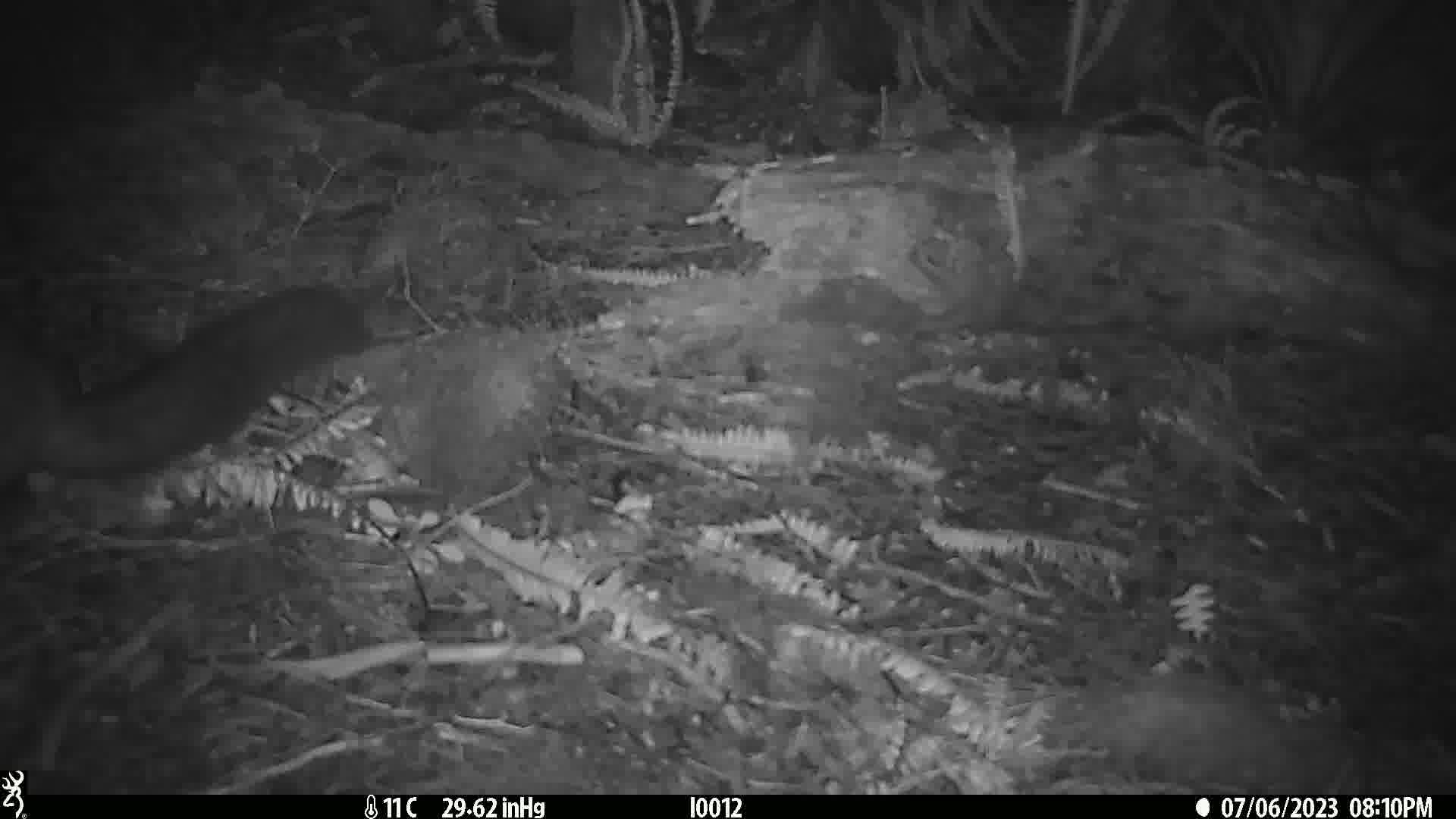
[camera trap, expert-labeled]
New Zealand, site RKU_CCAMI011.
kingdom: Animalia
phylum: Chordata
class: Mammalia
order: Diprotodontia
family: Phalangeridae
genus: Trichosurus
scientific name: Trichosurus vulpecula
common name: common brushtail possum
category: possum